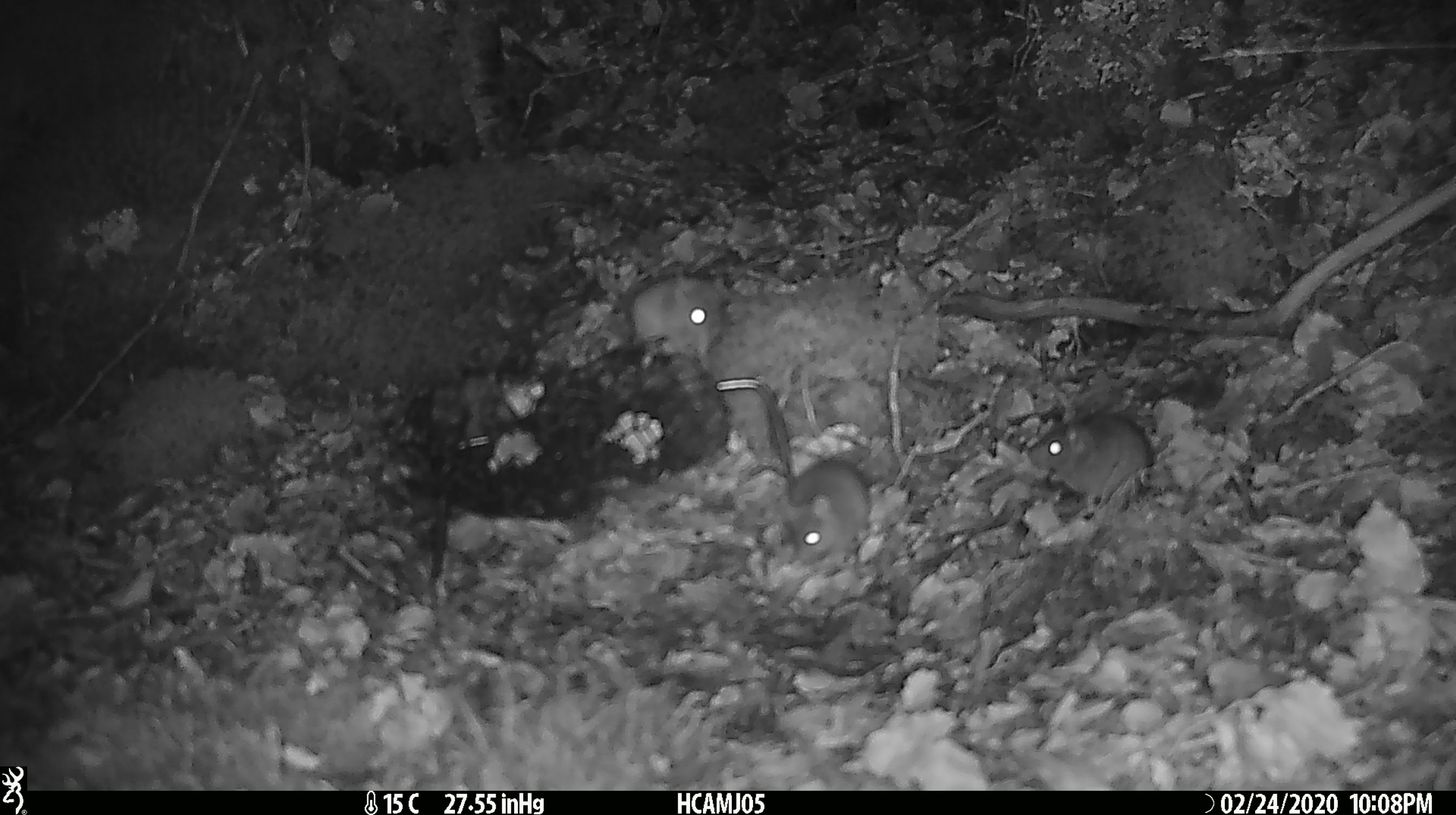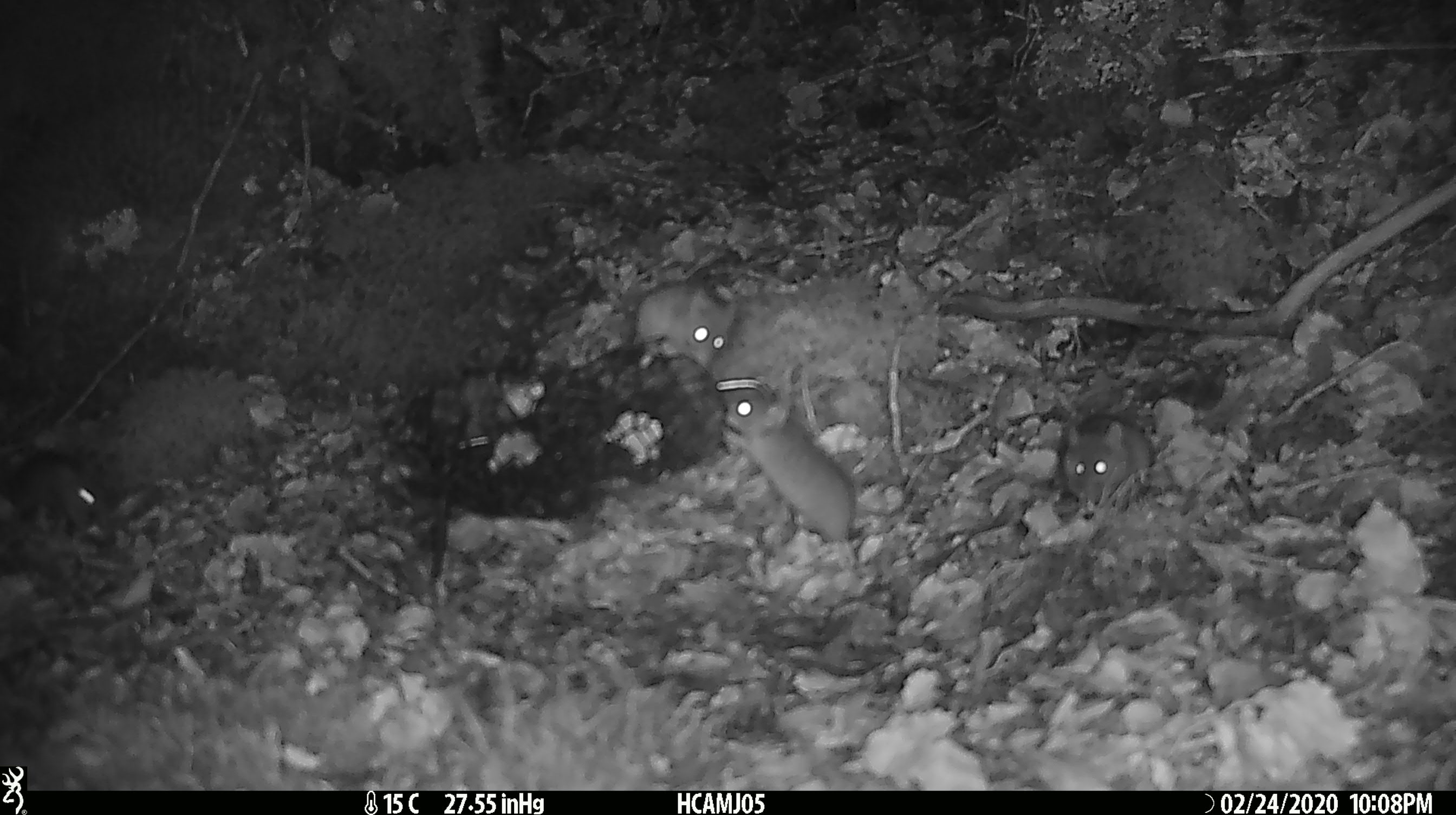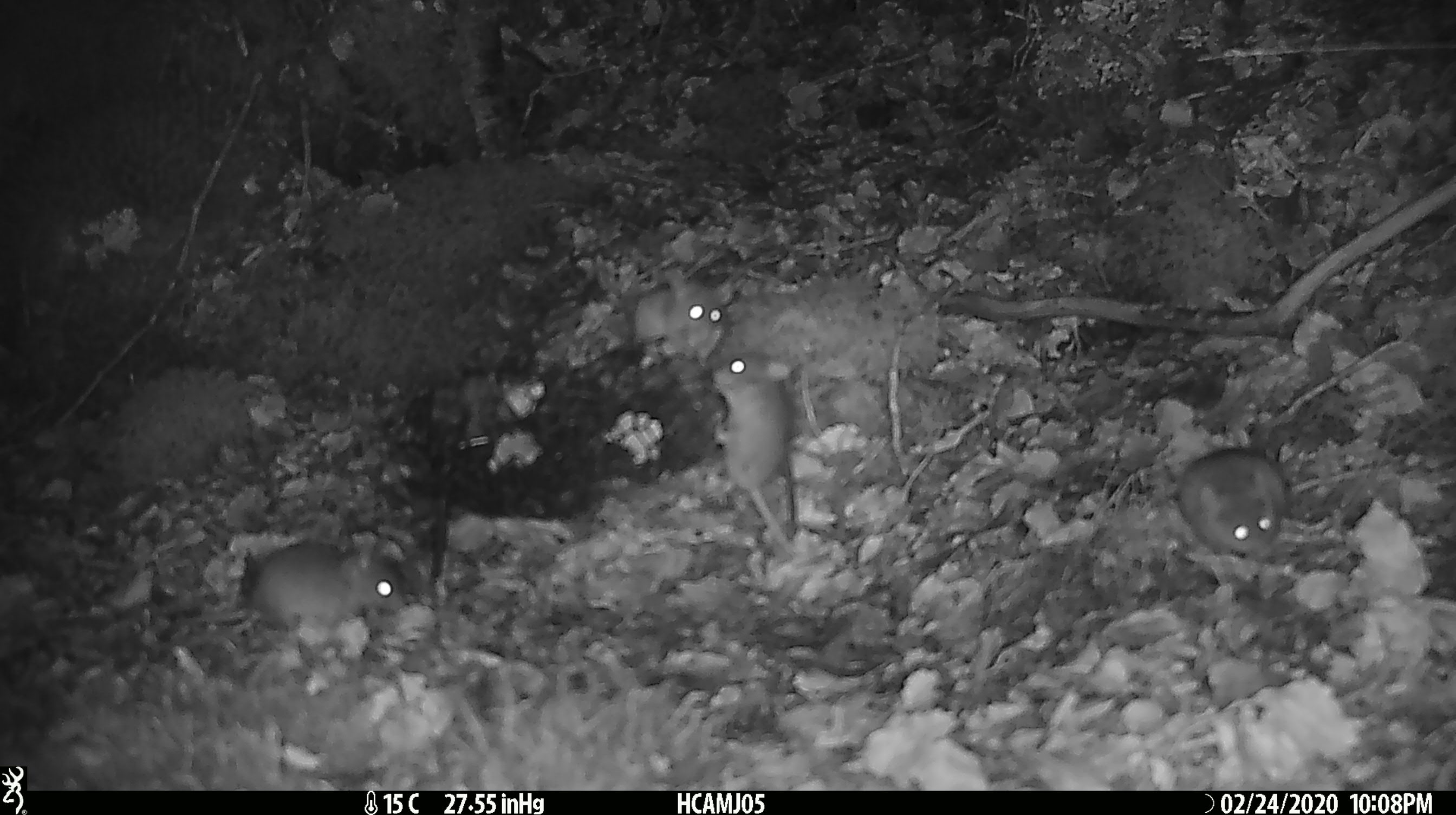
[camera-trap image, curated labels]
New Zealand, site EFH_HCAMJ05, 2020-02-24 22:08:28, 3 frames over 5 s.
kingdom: Animalia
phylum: Chordata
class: Mammalia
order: Rodentia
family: Muridae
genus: Mus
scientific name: Mus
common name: mouse